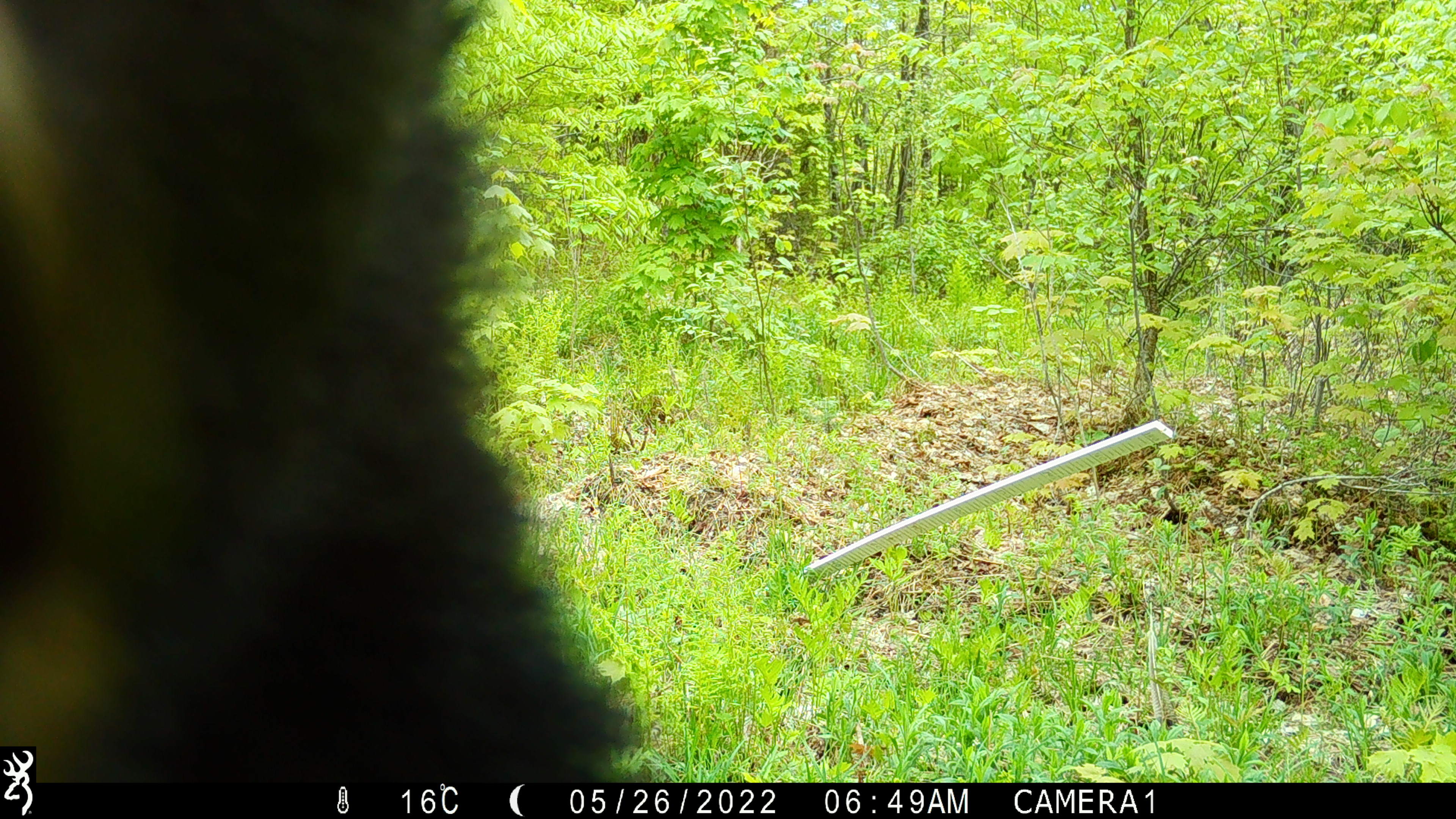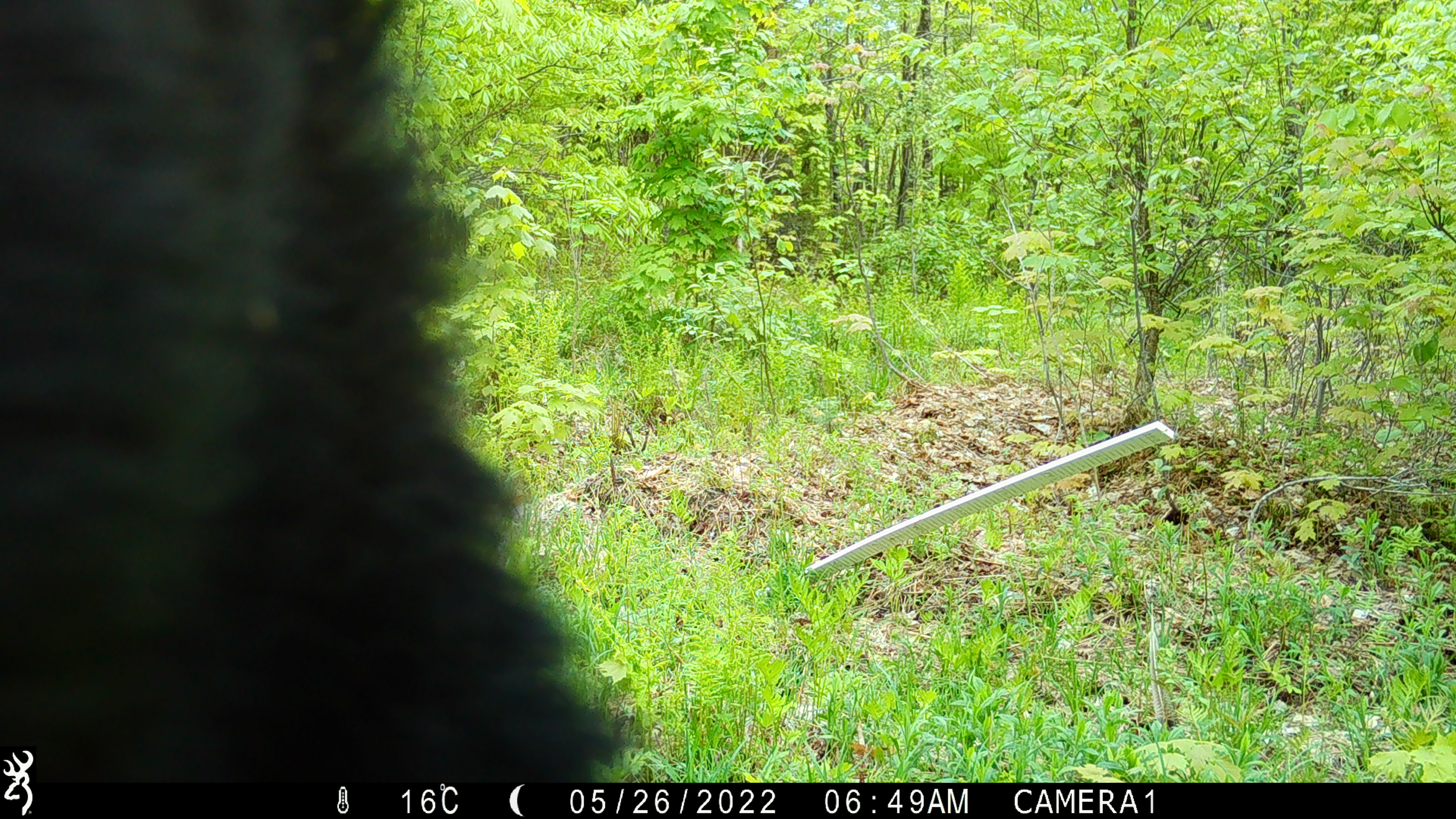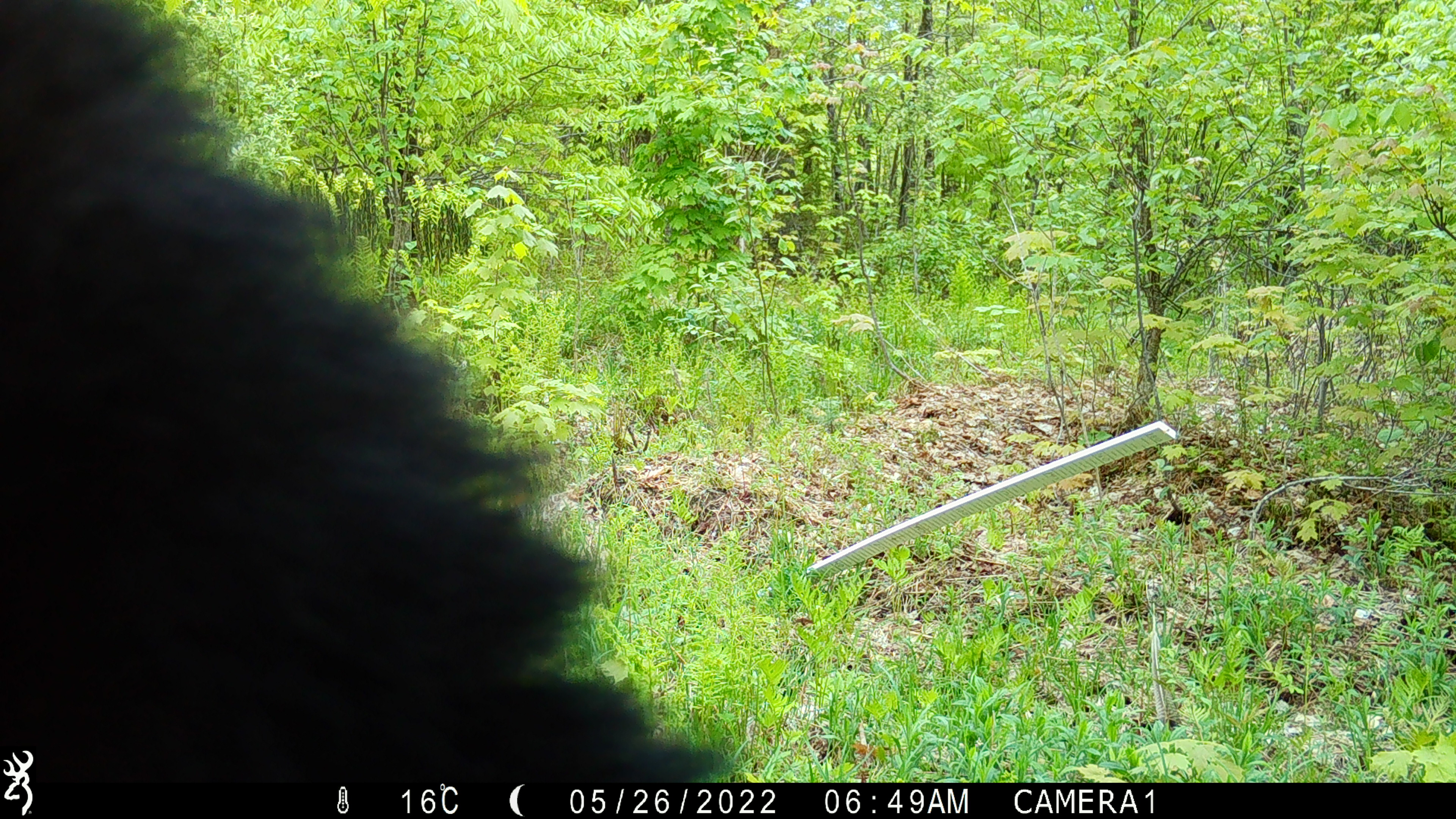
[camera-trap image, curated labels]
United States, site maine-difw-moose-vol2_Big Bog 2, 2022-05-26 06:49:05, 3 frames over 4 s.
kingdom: Animalia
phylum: Chordata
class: Mammalia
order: Carnivora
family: Ursidae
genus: Ursus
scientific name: Ursus americanus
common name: black bear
Black bear (Ursus americanus).